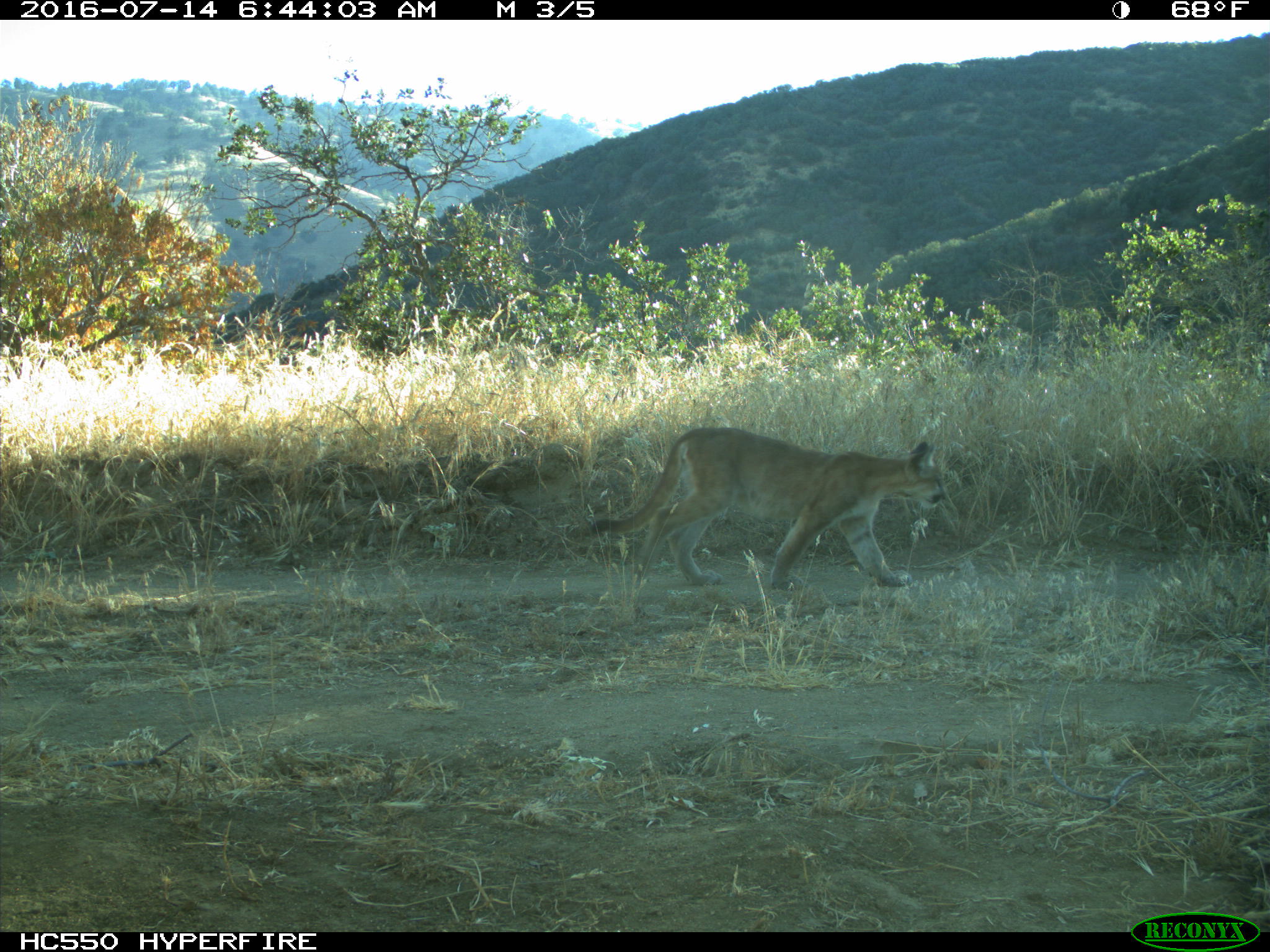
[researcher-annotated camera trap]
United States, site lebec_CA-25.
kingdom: Animalia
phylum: Chordata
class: Mammalia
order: Carnivora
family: Felidae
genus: Puma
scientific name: Puma concolor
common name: mountain lion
Puma concolor (mountain lion).